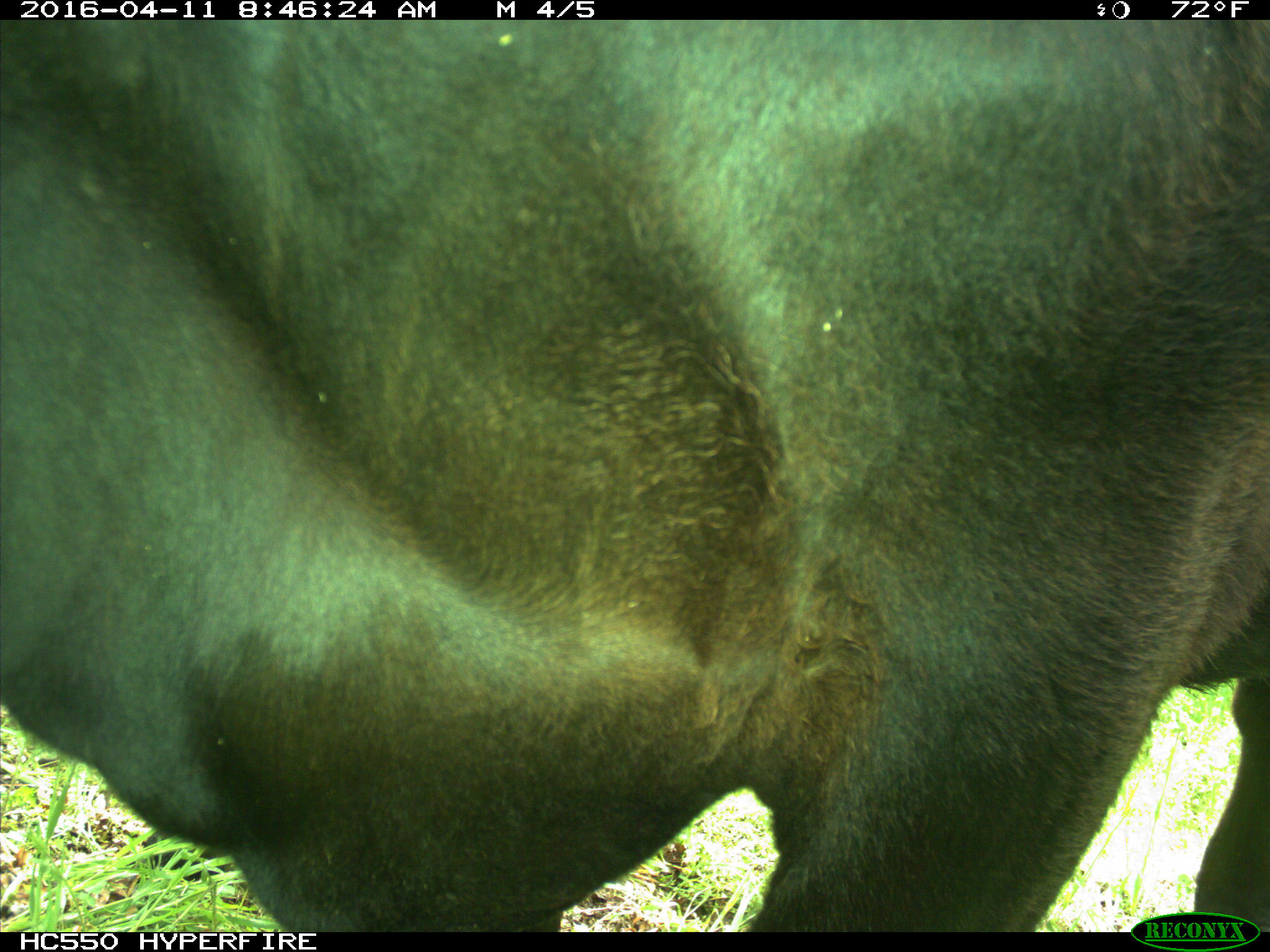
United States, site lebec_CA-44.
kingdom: Animalia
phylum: Chordata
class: Mammalia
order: Artiodactyla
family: Bovidae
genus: Bos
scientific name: Bos taurus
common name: domestic cow